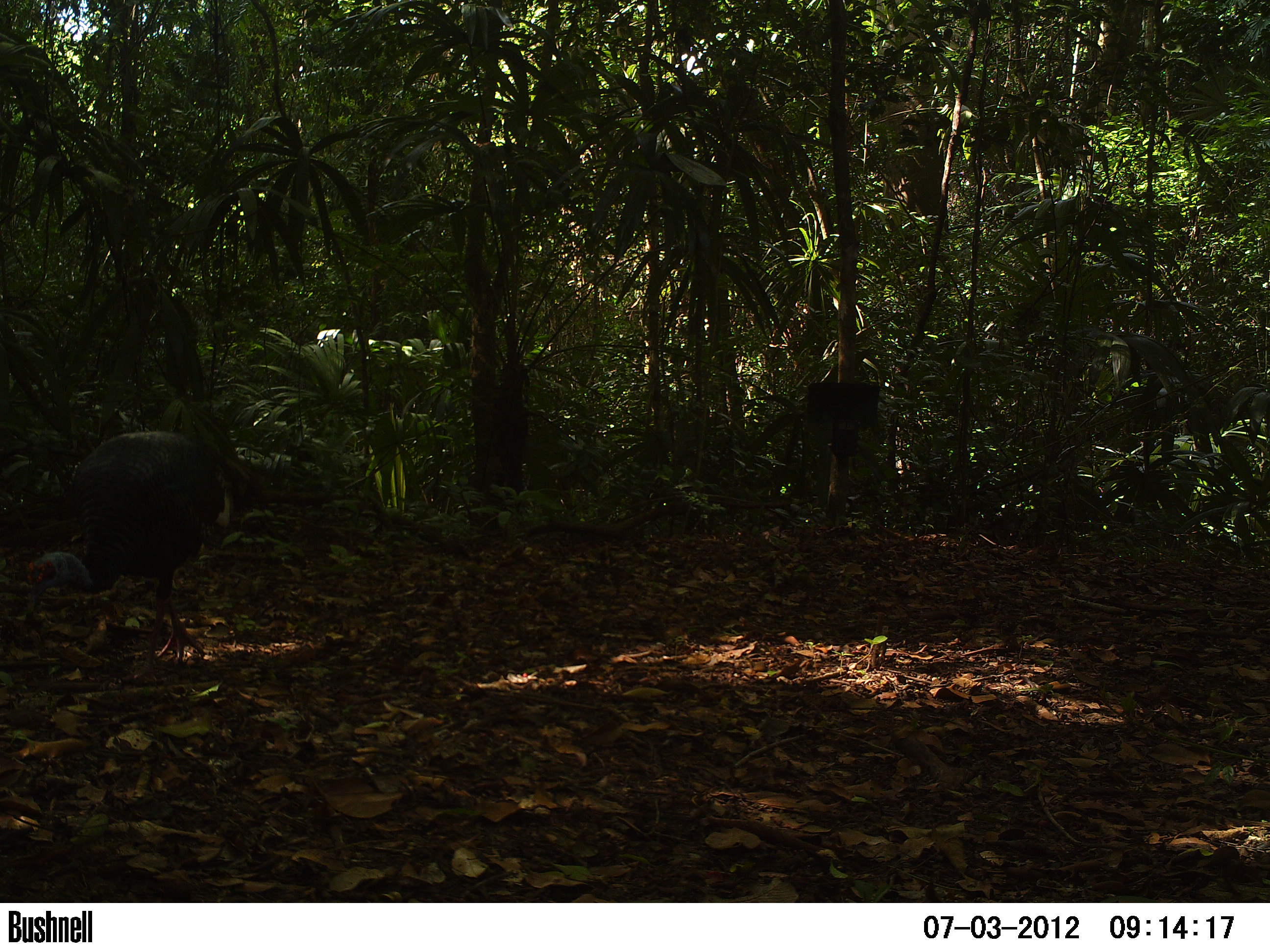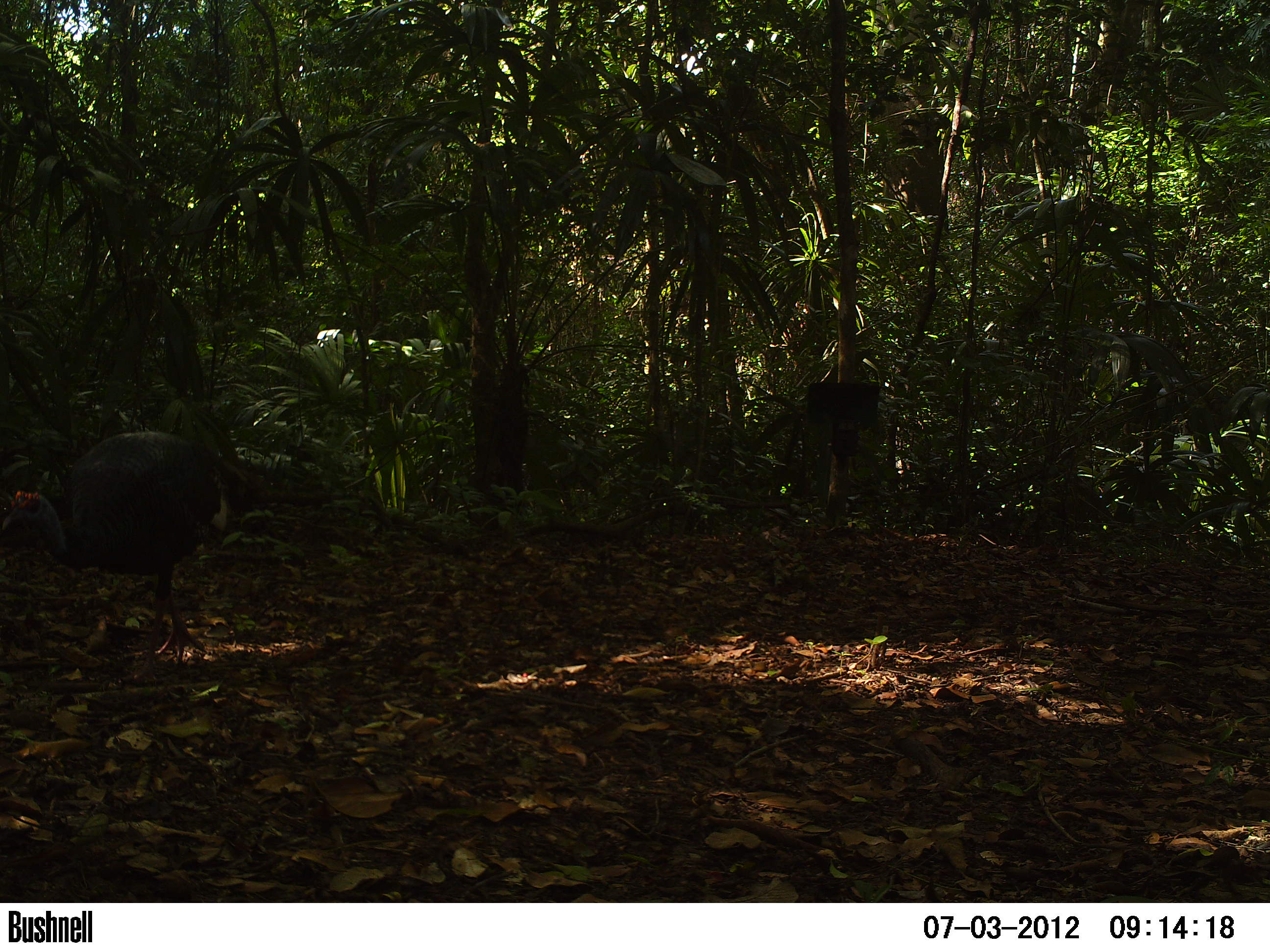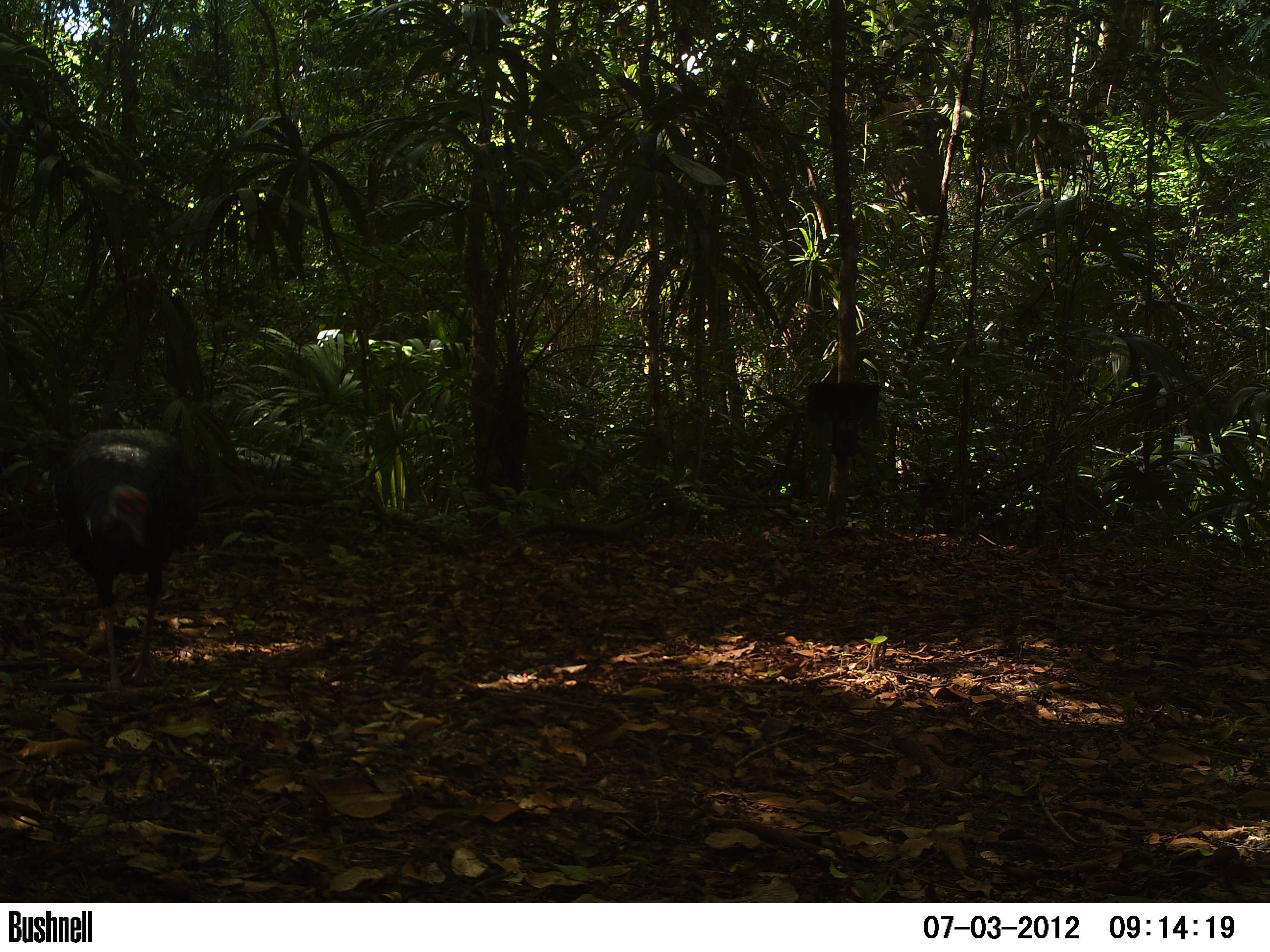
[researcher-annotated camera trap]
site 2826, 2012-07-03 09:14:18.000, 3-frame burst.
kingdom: Animalia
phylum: Chordata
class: Aves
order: Galliformes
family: Phasianidae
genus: Meleagris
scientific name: Meleagris ocellata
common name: ocellated turkey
Meleagris ocellata (ocellated turkey), count 1, age adult.